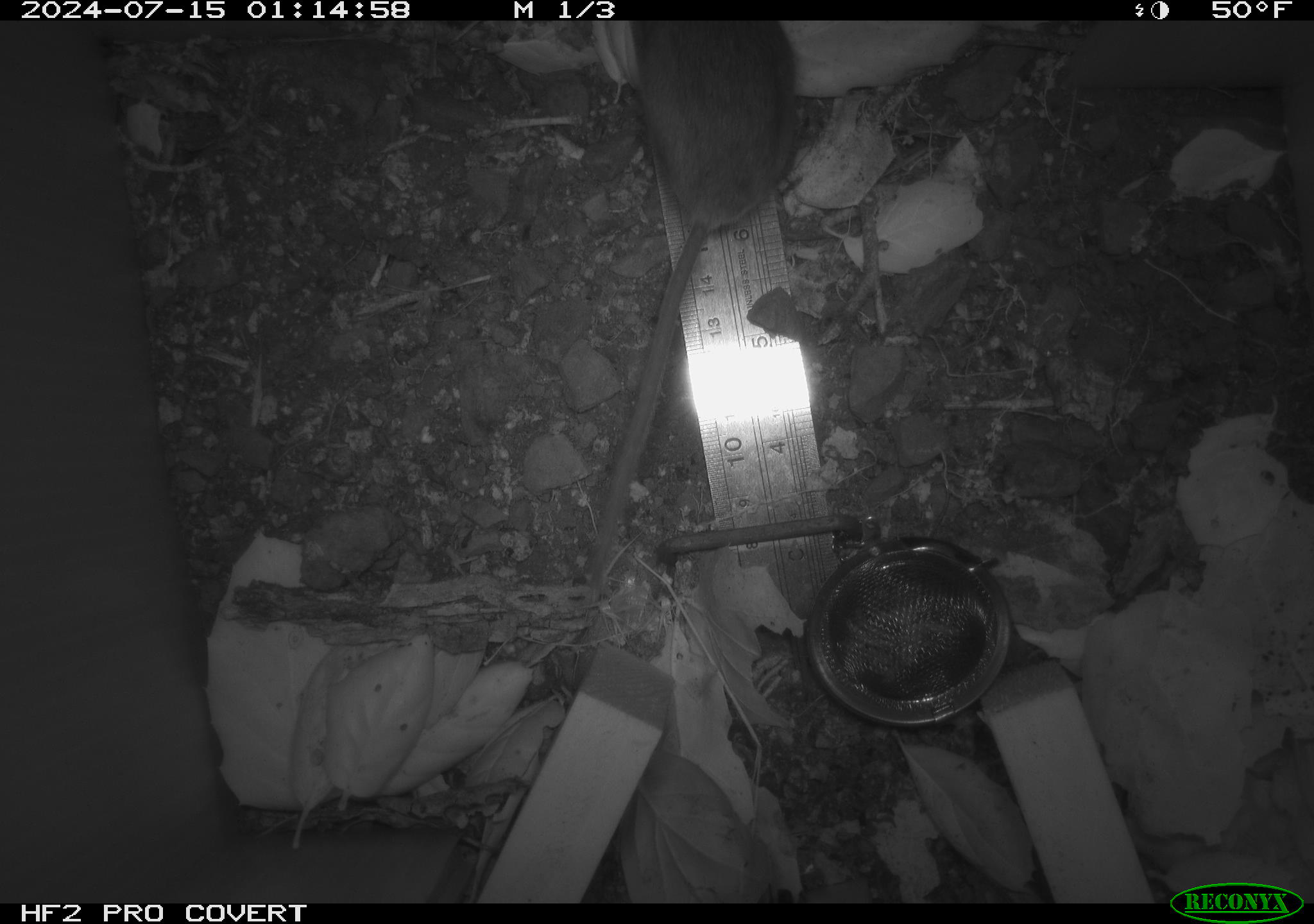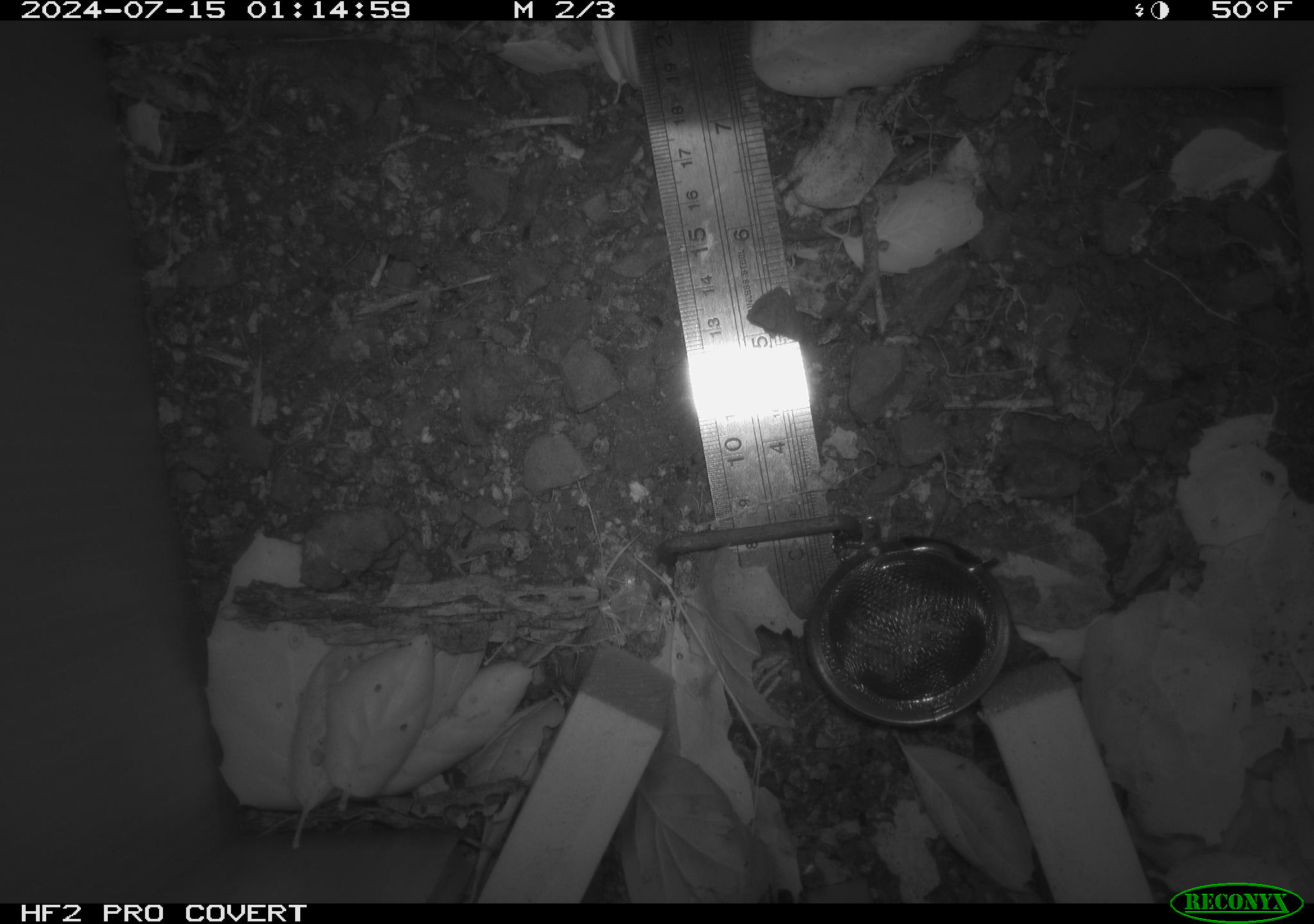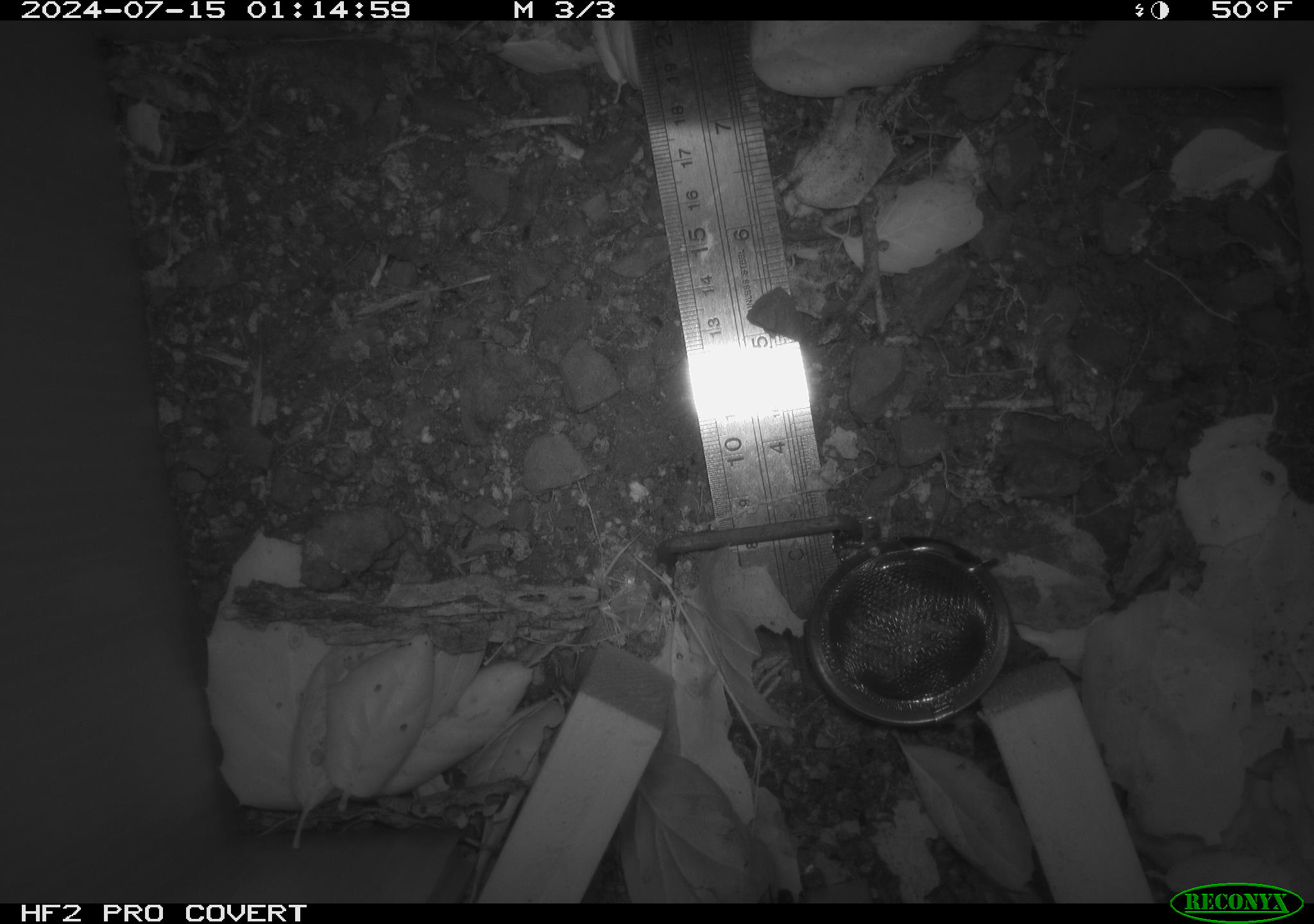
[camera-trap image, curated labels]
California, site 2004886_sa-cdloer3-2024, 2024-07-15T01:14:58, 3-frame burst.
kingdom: Animalia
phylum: Chordata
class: Mammalia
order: Rodentia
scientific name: Rodentia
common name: rodent